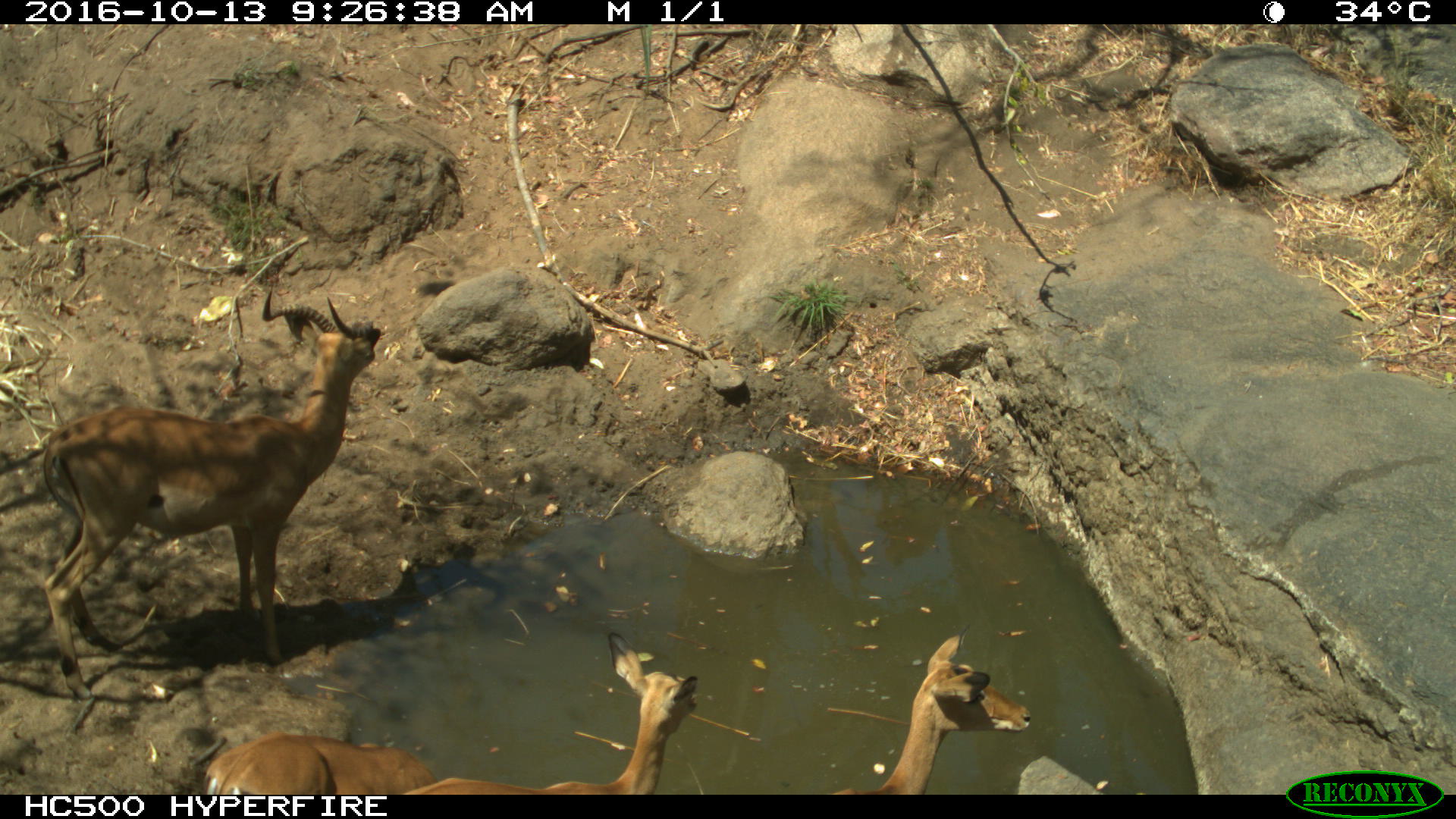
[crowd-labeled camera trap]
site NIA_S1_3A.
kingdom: Animalia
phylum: Chordata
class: Mammalia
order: Artiodactyla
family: Bovidae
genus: Aepyceros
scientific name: Aepyceros melampus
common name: impala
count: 4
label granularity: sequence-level